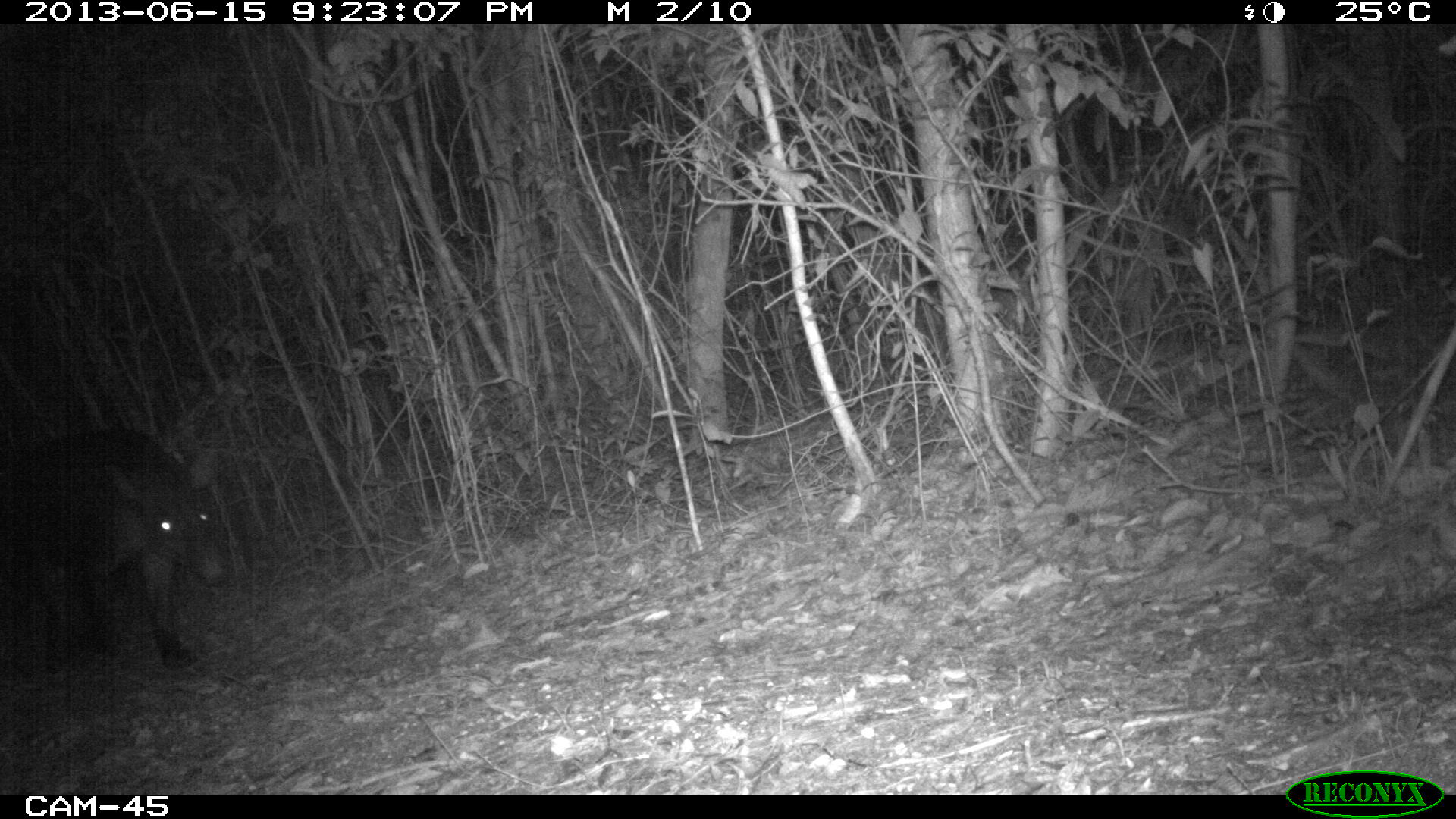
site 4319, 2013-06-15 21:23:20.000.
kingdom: Animalia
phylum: Chordata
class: Mammalia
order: Perissodactyla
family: Tapiridae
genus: Tapirus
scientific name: Tapirus bairdii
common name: baird's tapir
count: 1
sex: male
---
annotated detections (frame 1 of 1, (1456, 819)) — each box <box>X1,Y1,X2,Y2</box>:
tapirus bairdii: <box>0,419,234,674</box>